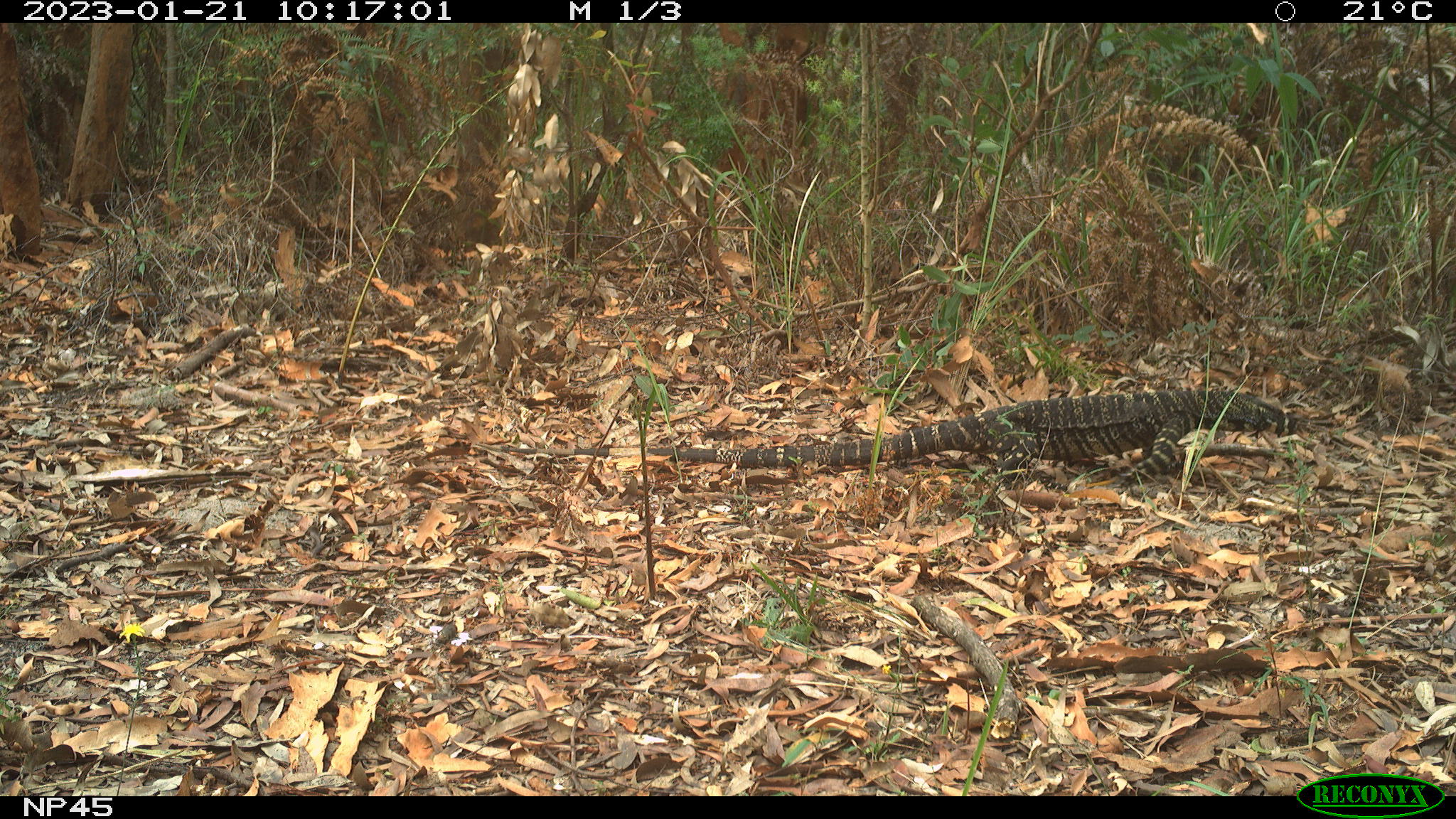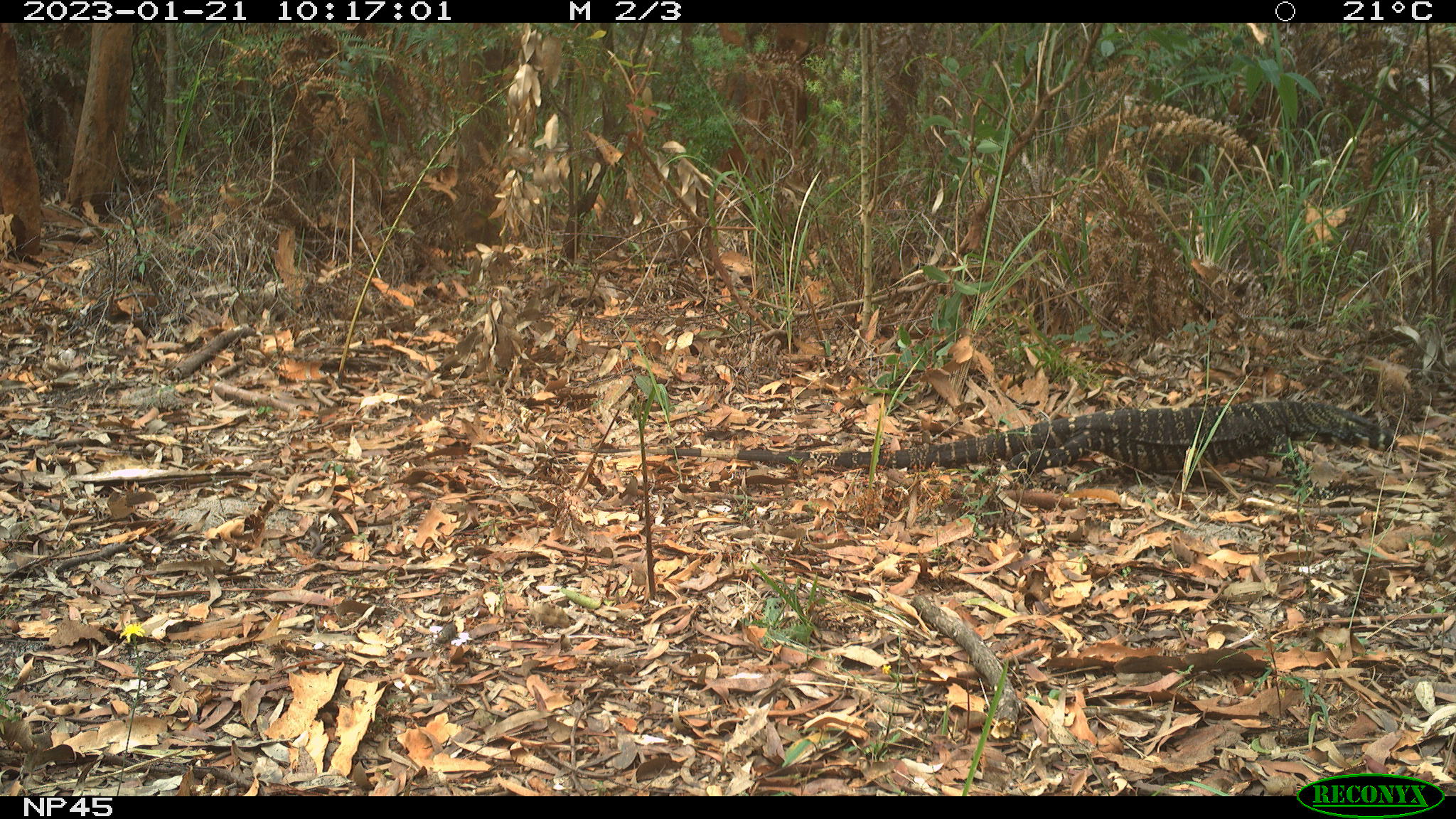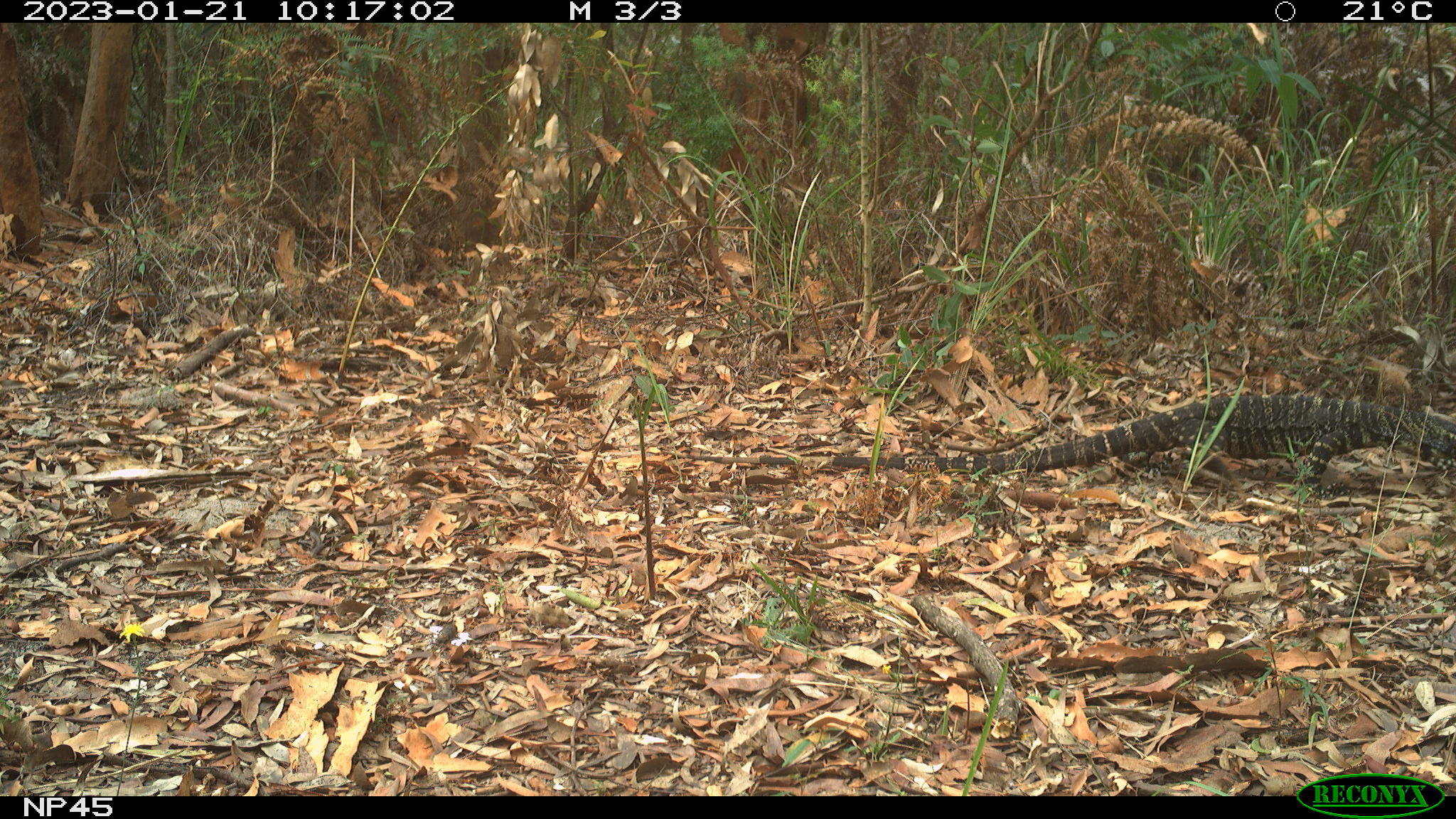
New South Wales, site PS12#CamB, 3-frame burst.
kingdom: Animalia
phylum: Chordata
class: Reptilia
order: Squamata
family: Varanidae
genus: Varanus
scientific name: Varanus varius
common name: lace monitor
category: goanna